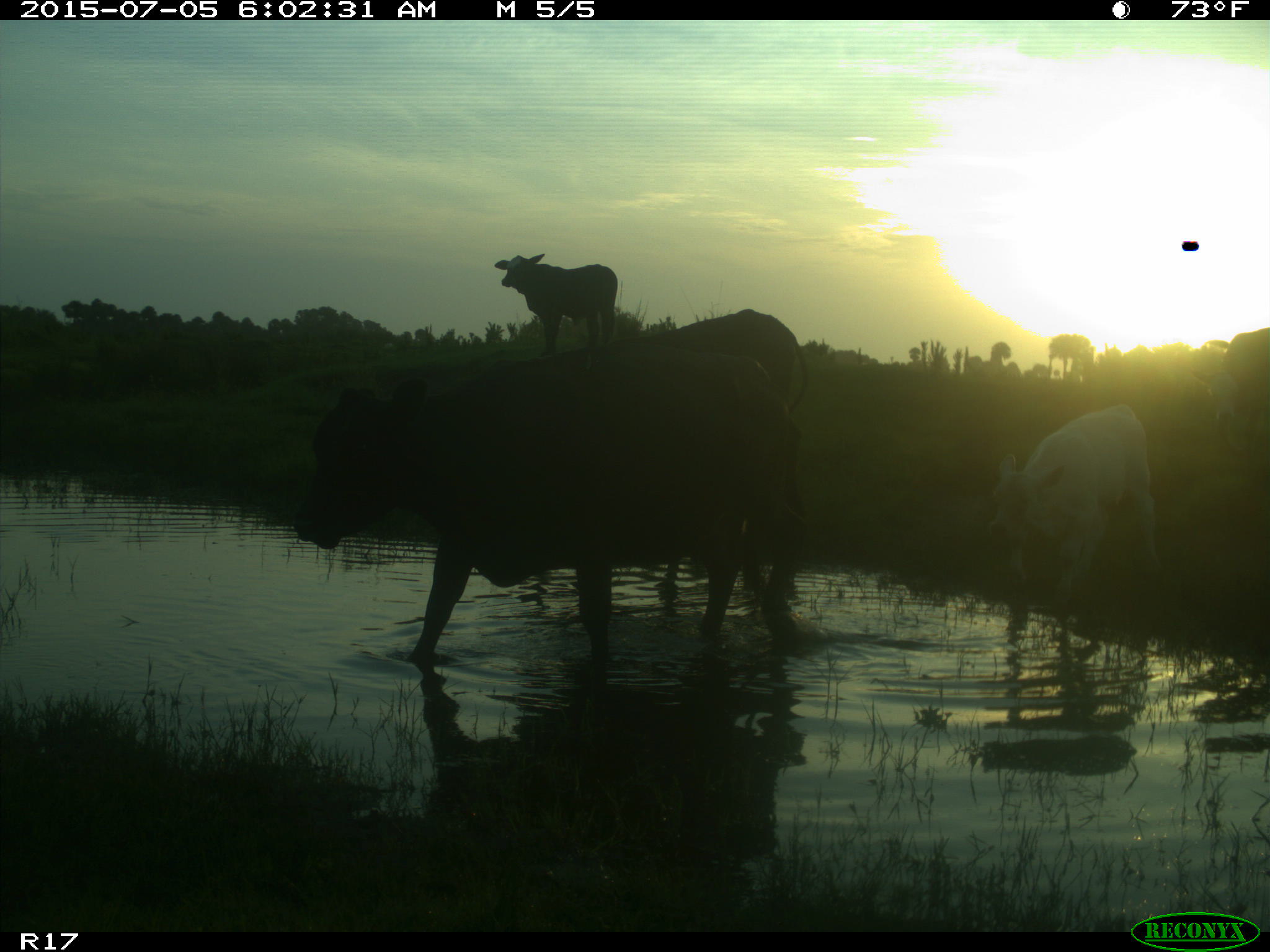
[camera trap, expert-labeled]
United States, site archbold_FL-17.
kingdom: Animalia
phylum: Chordata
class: Mammalia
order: Artiodactyla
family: Bovidae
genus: Bos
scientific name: Bos taurus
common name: domestic cow